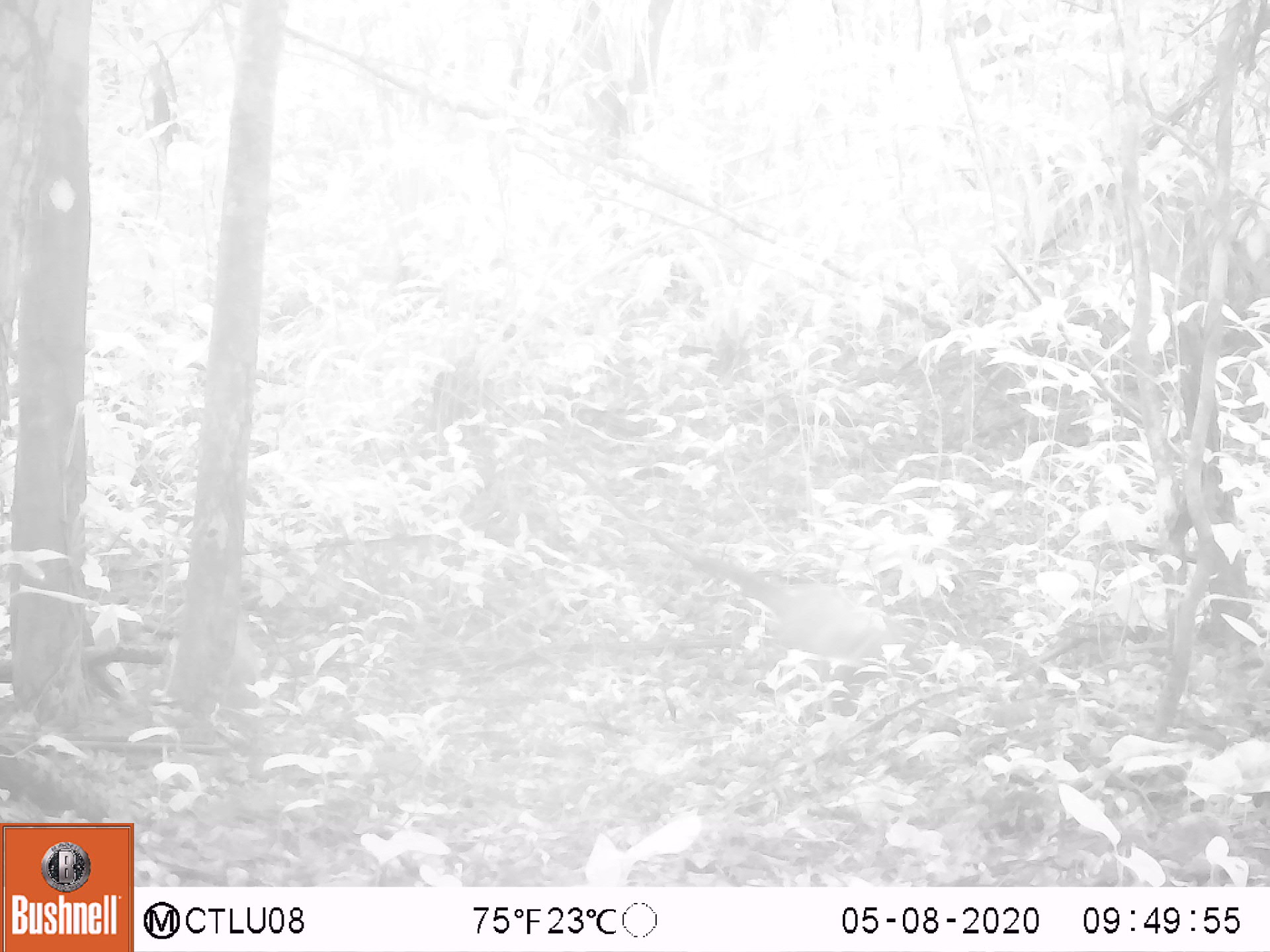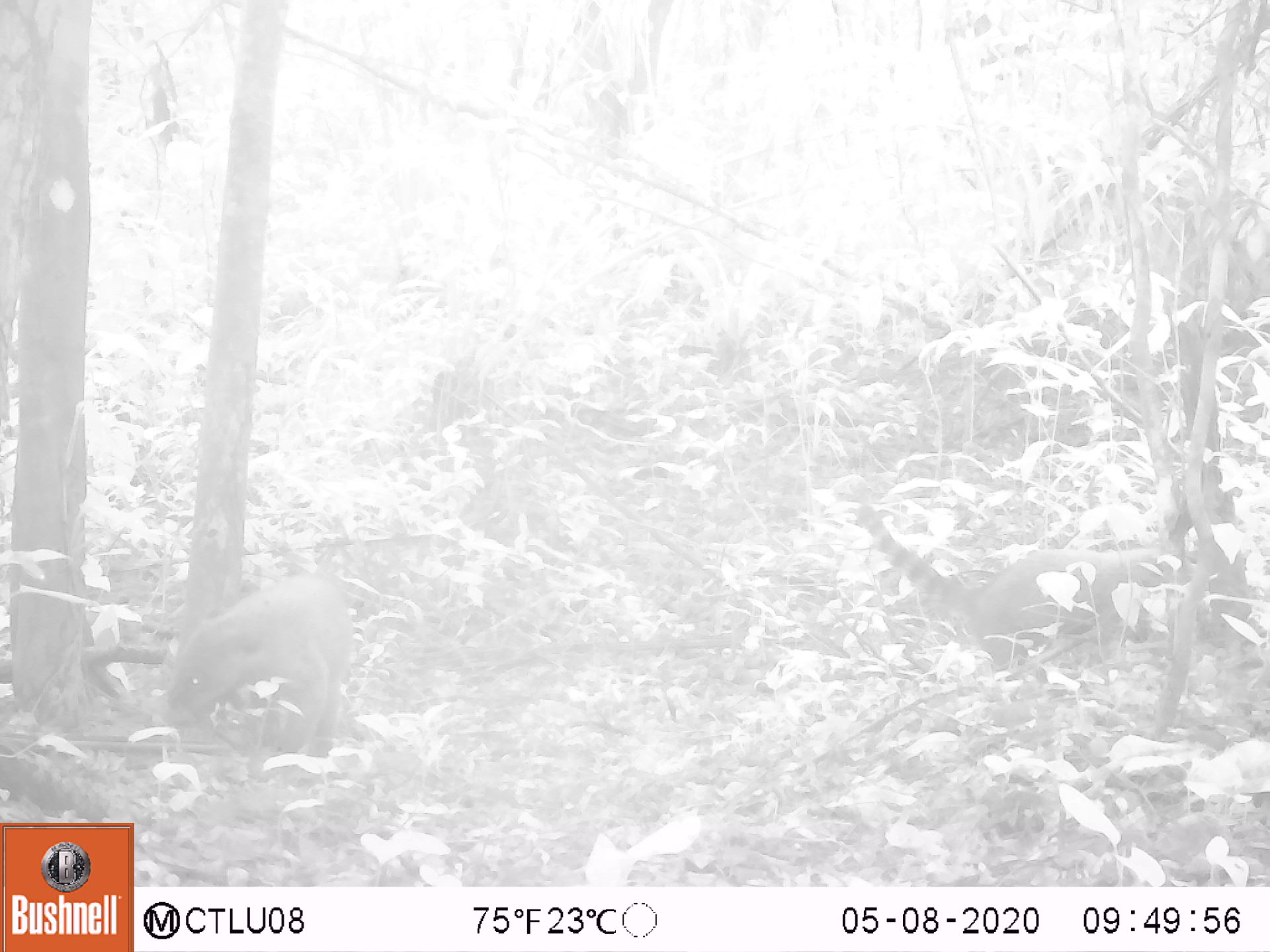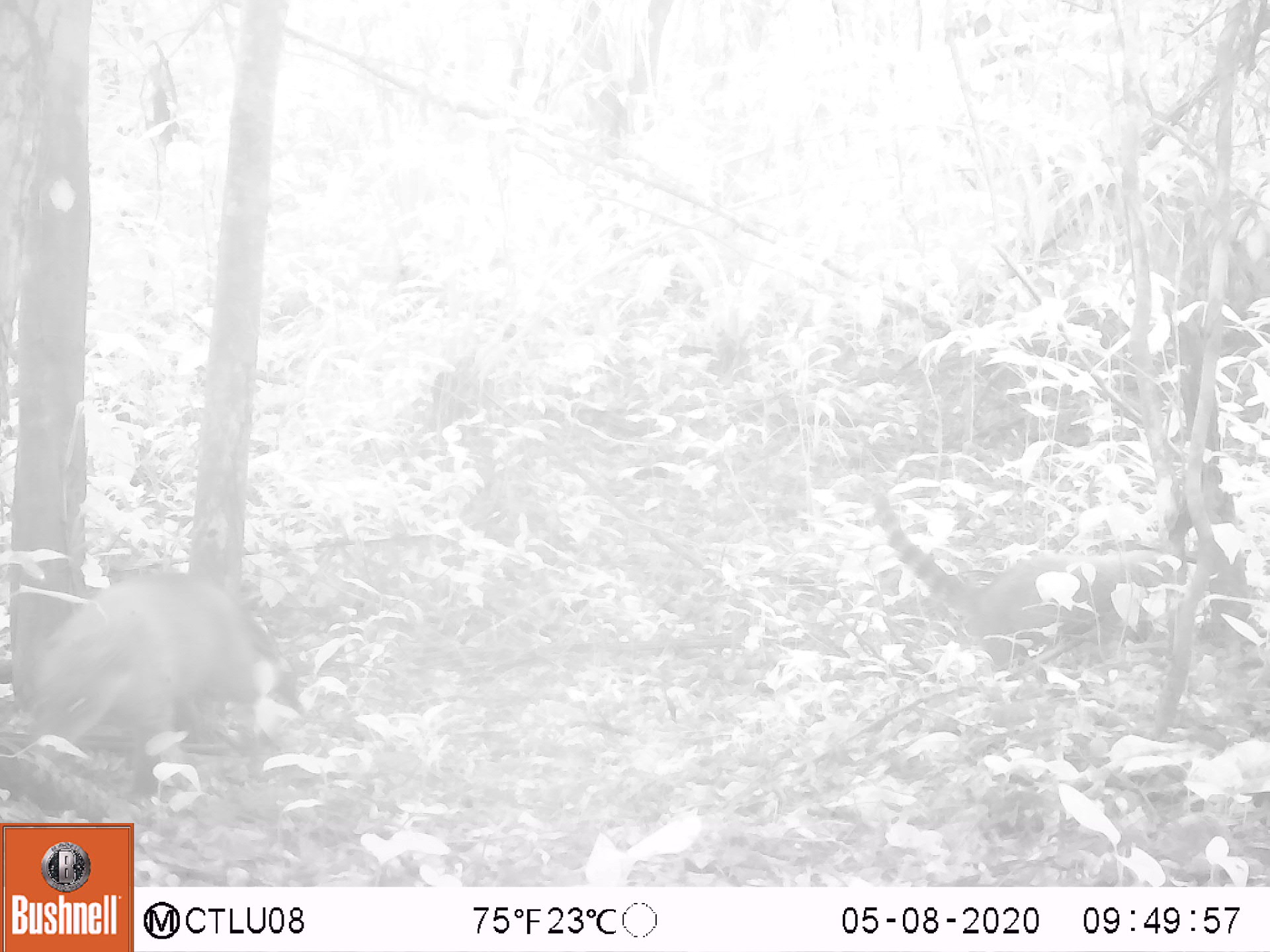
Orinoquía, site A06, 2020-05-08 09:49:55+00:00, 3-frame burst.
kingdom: Animalia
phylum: Chordata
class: Mammalia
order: Carnivora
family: Procyonidae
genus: Nasua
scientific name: Nasua nasua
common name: south american coati